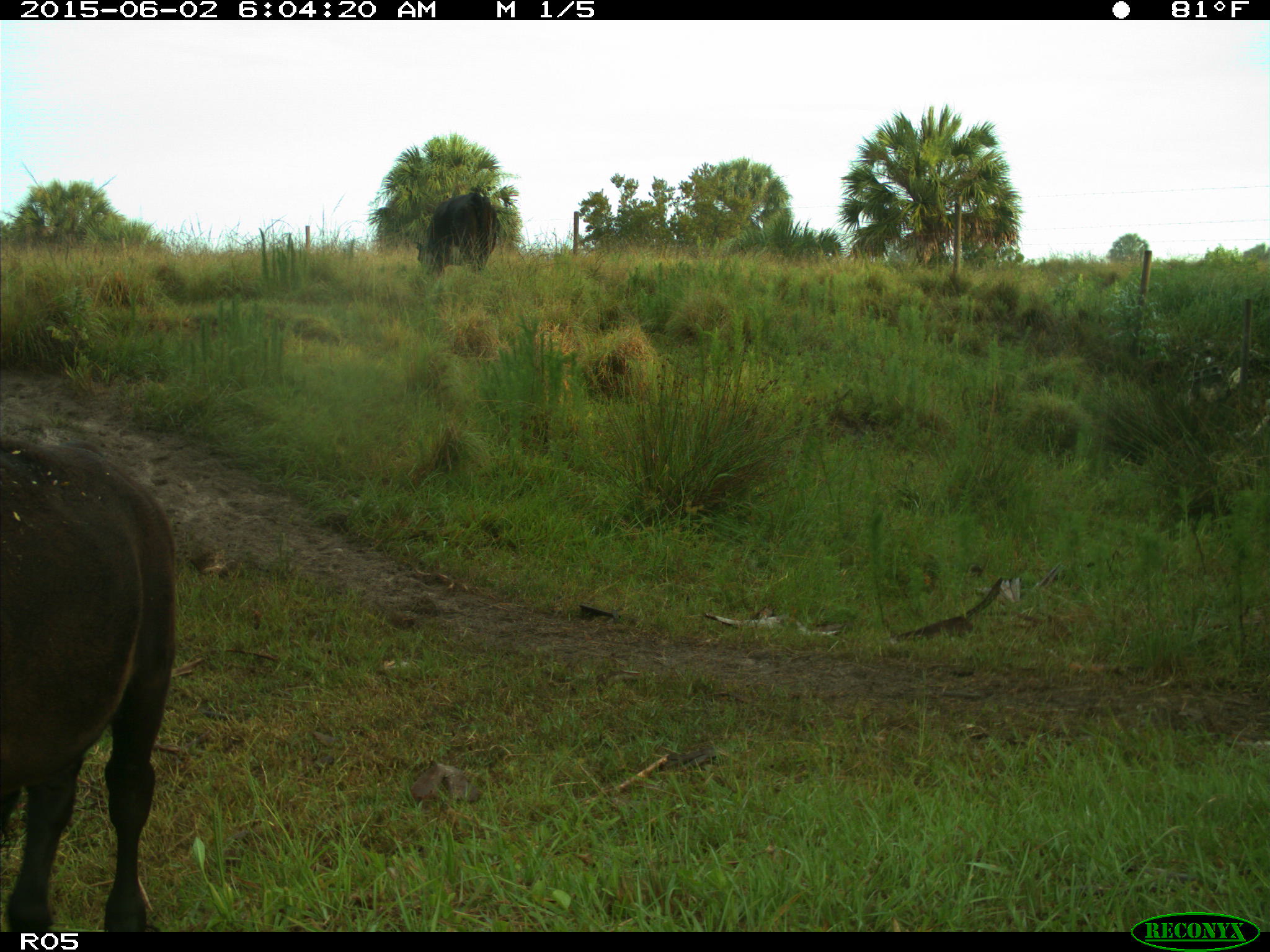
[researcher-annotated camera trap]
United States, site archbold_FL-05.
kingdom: Animalia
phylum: Chordata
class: Mammalia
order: Artiodactyla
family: Bovidae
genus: Bos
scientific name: Bos taurus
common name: domestic cow